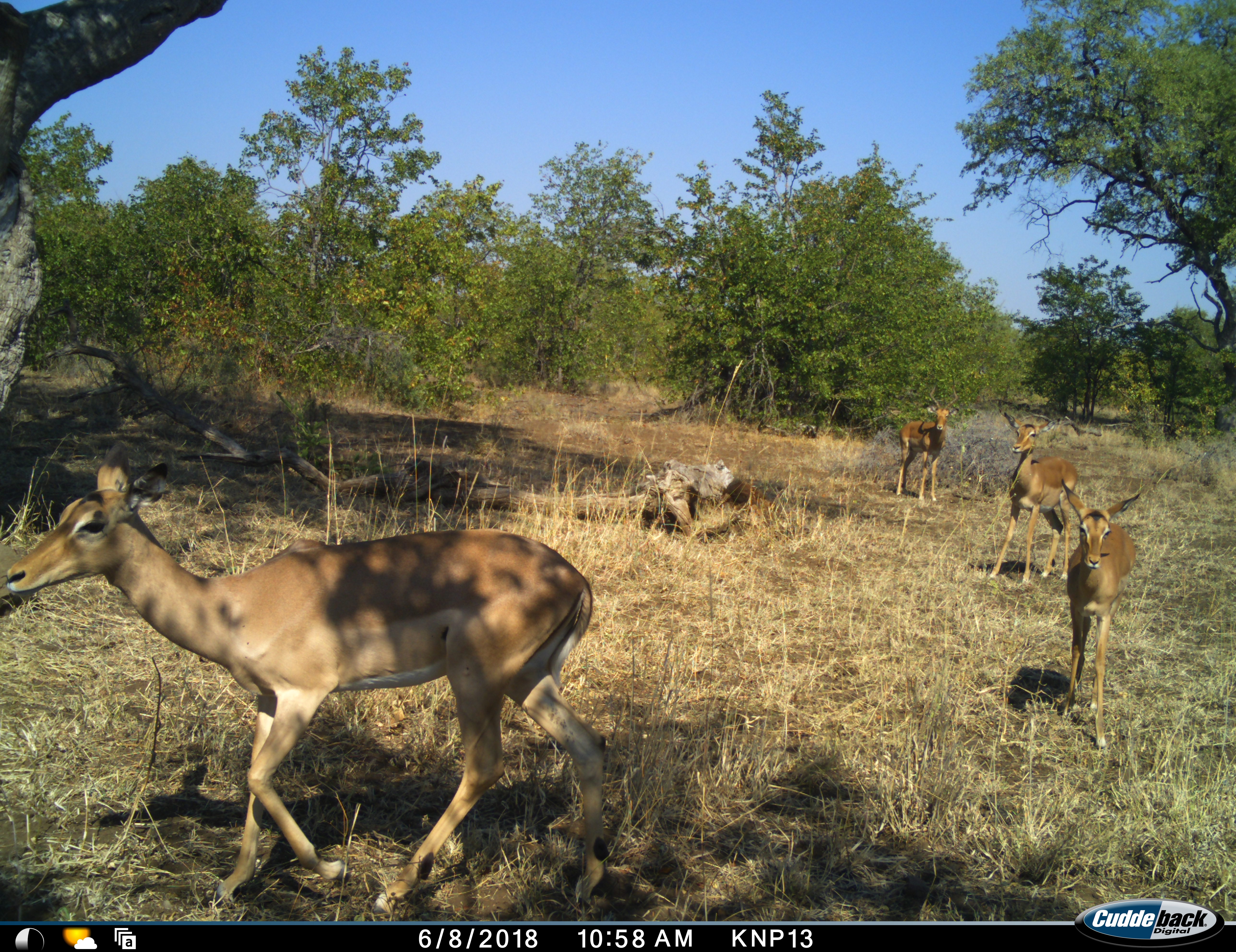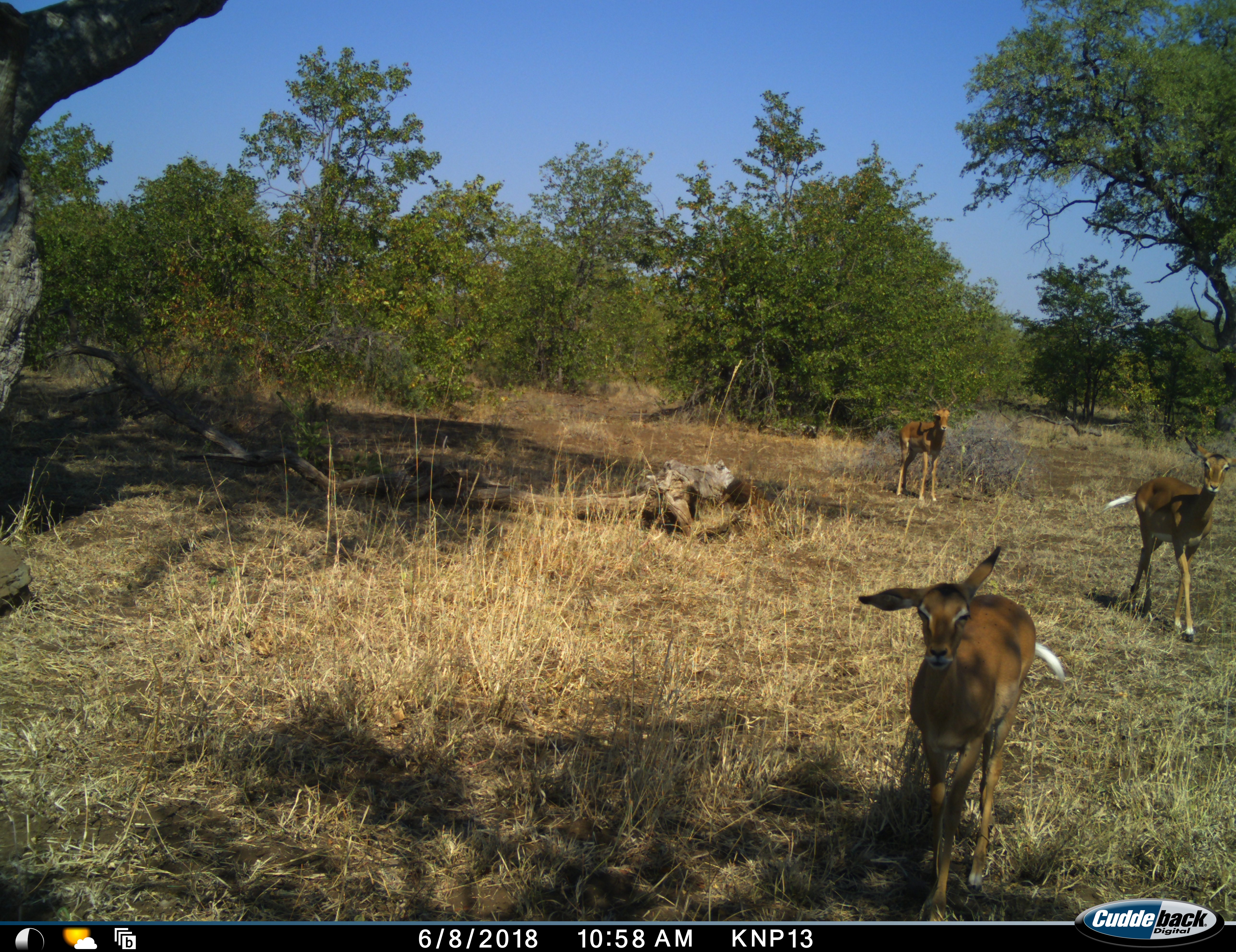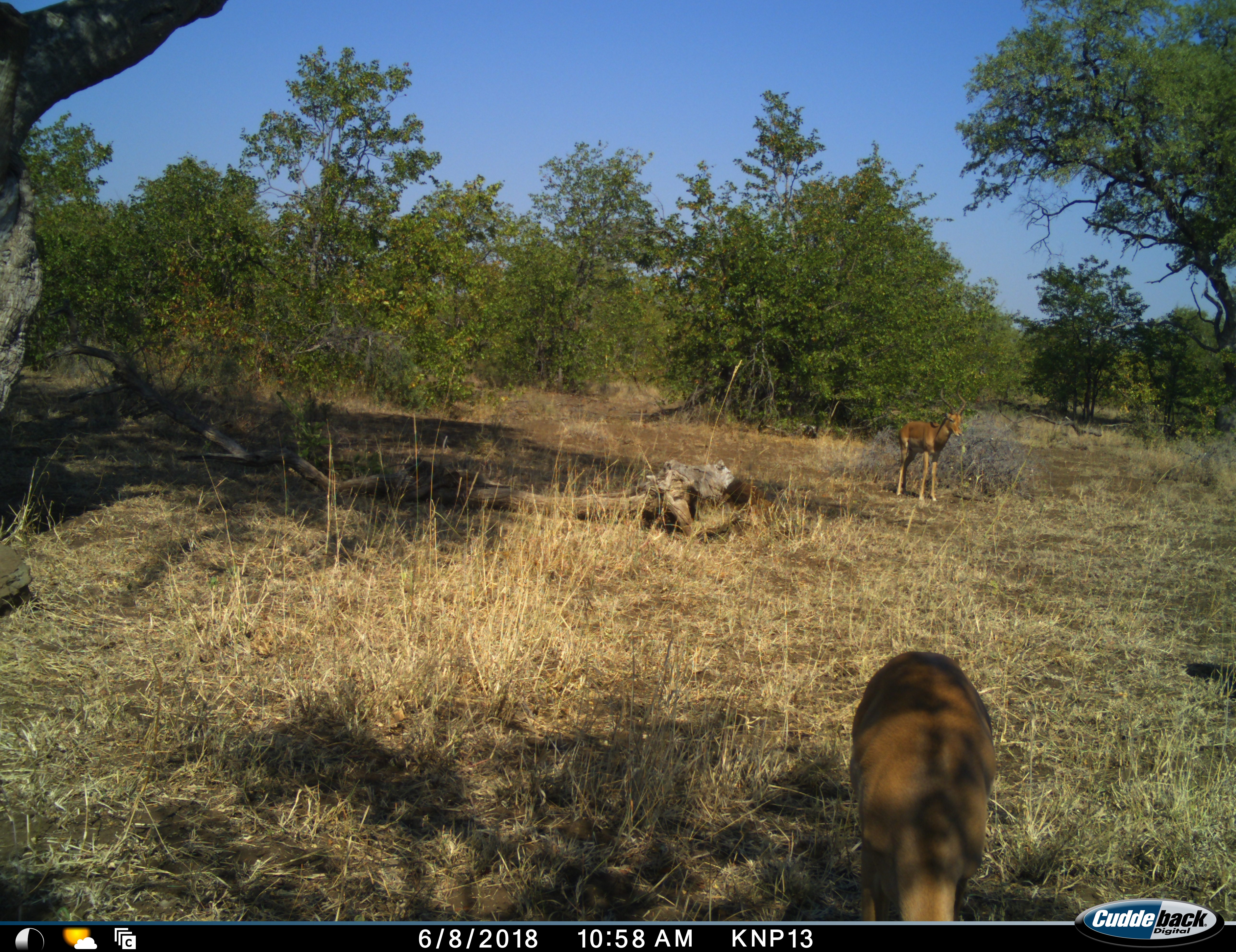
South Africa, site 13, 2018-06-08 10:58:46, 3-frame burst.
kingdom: Animalia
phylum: Chordata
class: Mammalia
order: Artiodactyla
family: Bovidae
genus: Aepyceros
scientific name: Aepyceros melampus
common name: impala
Impala (Aepyceros melampus), count 4. Behavior (volunteer vote fractions): standing 70%, resting 0%, moving 80%, interacting 10%. Young present (vote fraction): 0%. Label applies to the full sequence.